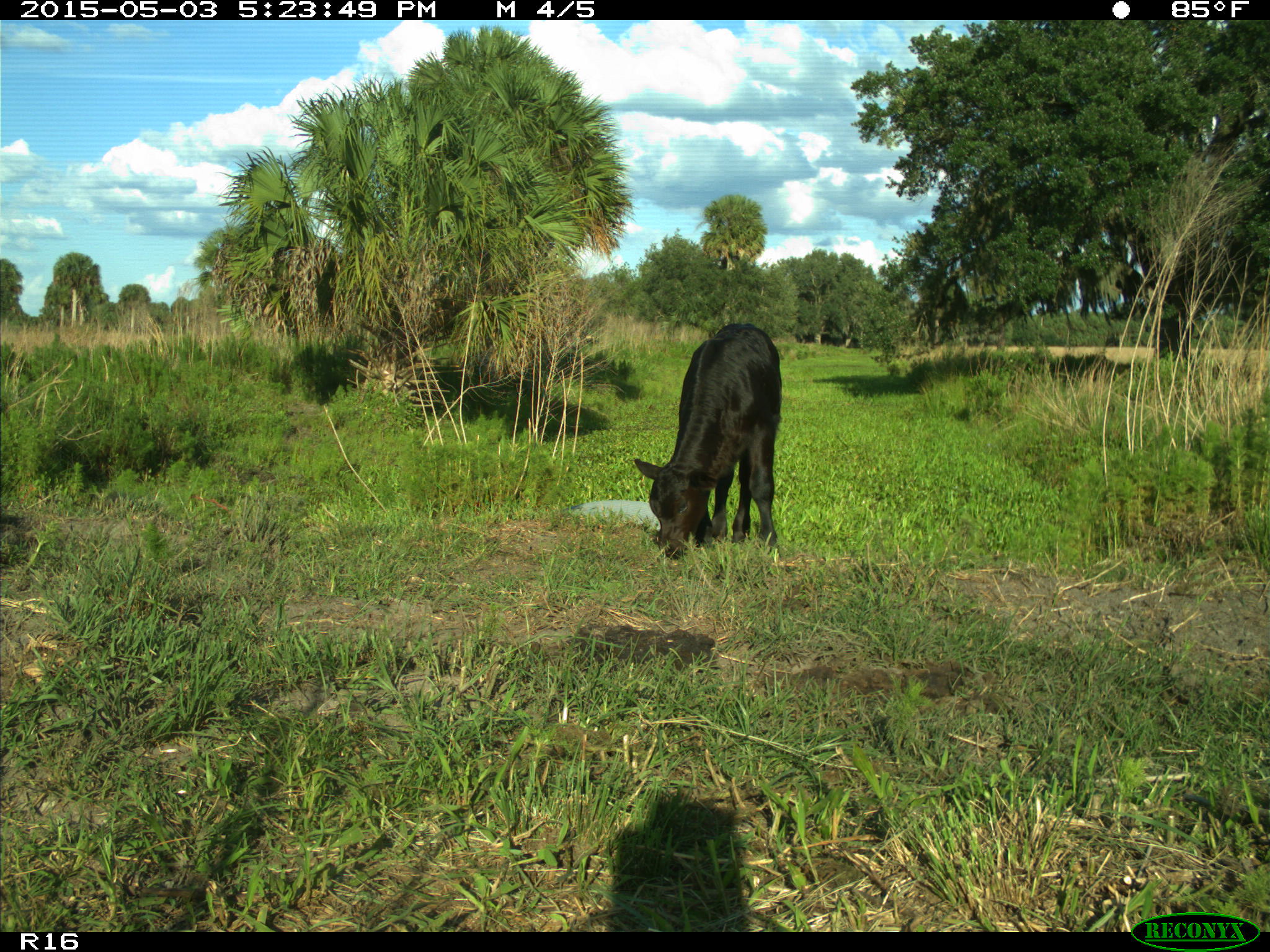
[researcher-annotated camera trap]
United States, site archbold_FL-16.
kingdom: Animalia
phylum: Chordata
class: Mammalia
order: Artiodactyla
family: Bovidae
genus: Bos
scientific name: Bos taurus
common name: domestic cow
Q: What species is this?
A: Bos taurus (domestic cow).